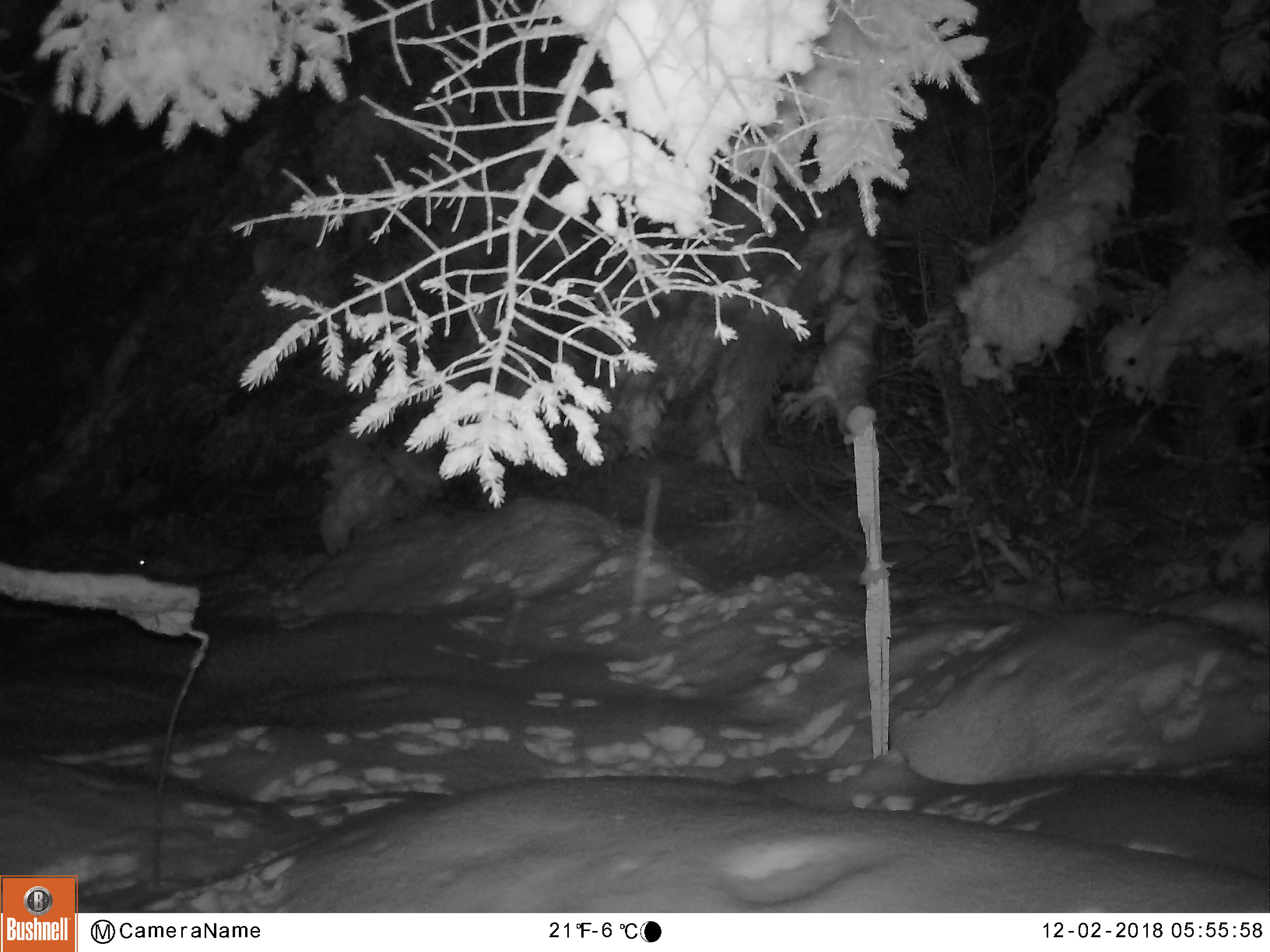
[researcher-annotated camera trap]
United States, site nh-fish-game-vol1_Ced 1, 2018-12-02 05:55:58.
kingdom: Animalia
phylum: Chordata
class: Mammalia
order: Lagomorpha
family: Leporidae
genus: Lepus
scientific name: Lepus americanus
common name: snowshoe hare